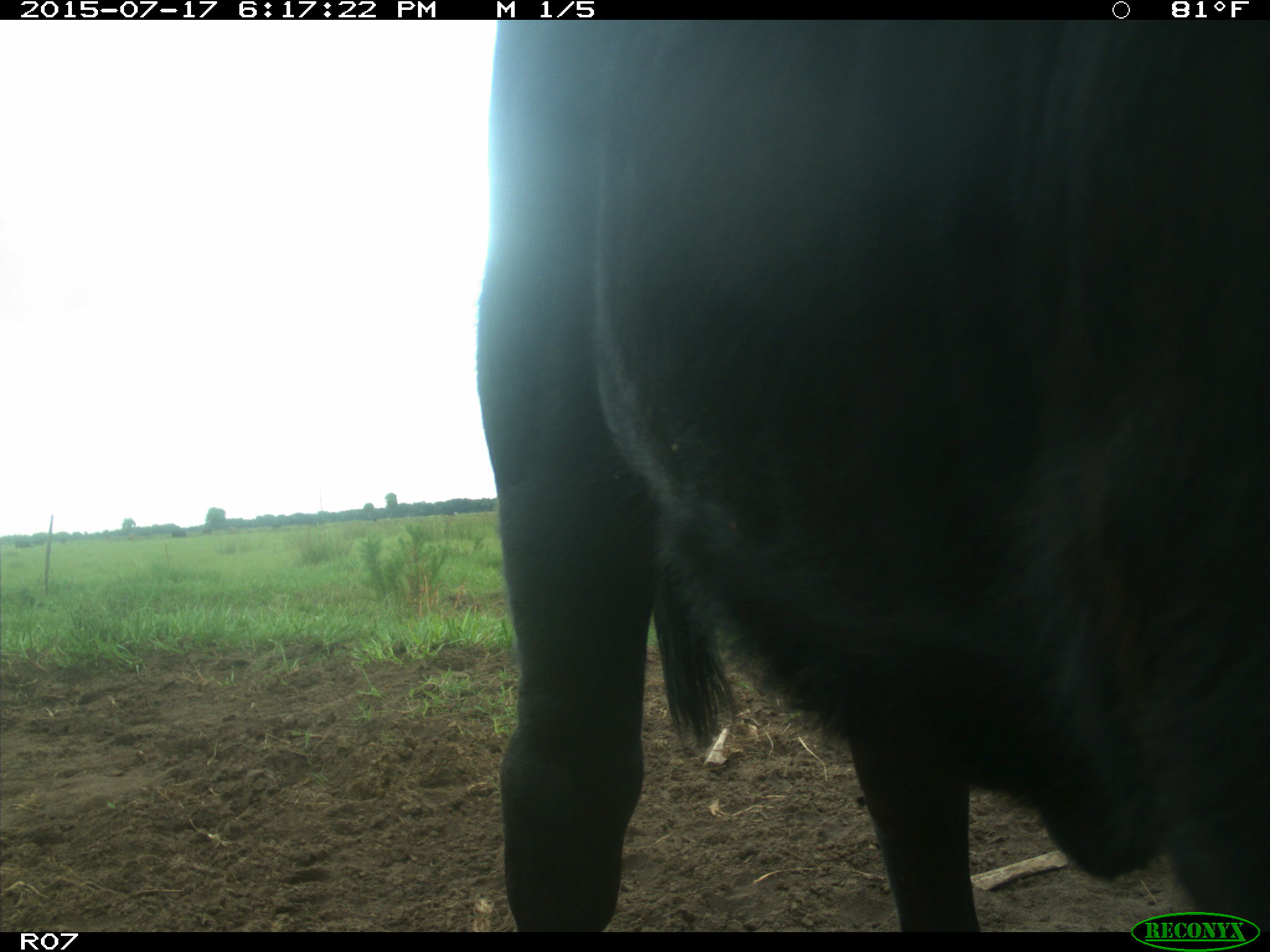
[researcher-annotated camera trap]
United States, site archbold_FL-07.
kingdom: Animalia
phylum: Chordata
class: Mammalia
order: Artiodactyla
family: Bovidae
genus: Bos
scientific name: Bos taurus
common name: domestic cow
Bos taurus (domestic cow).